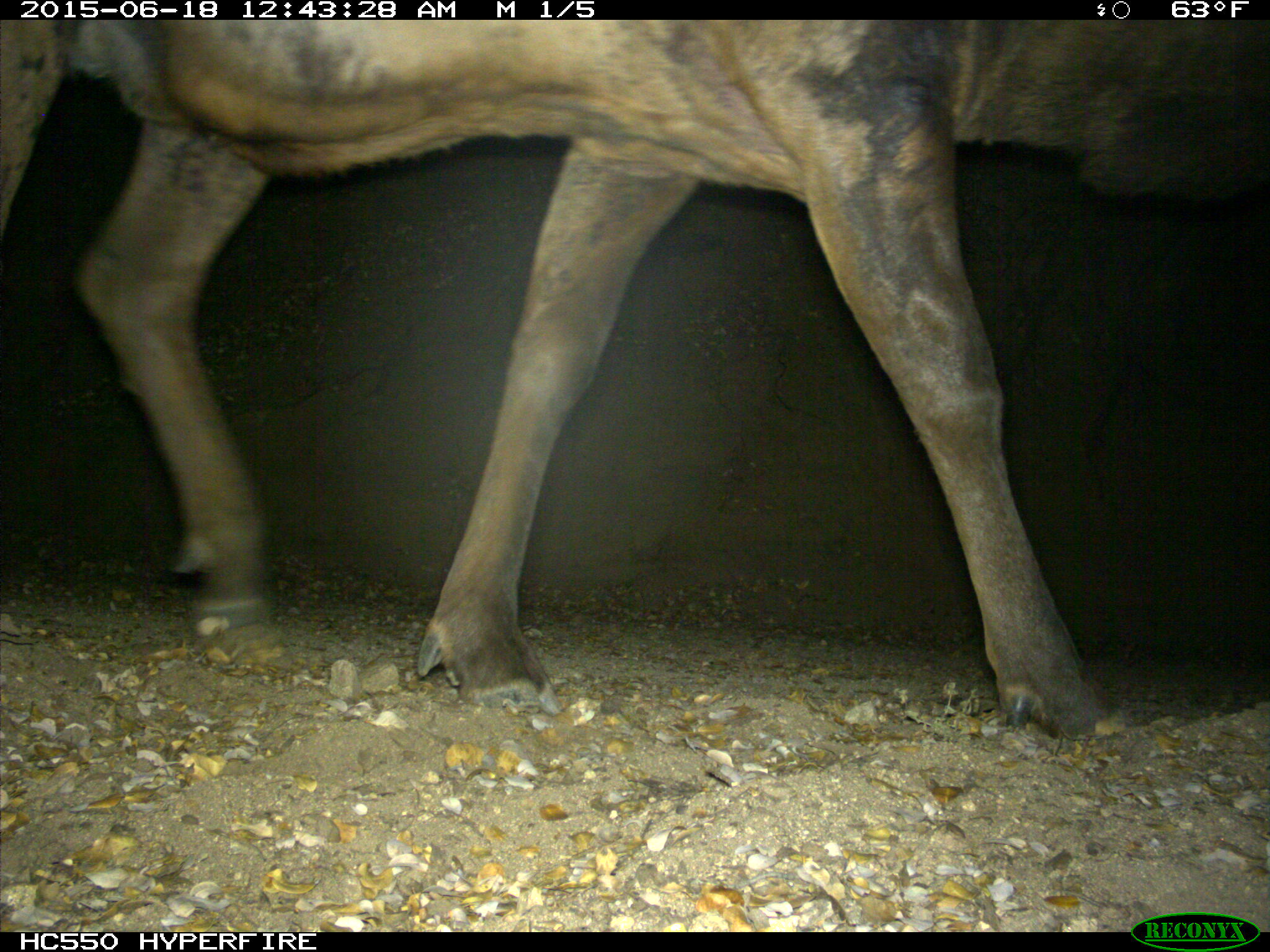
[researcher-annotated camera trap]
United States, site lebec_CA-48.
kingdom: Animalia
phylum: Chordata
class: Mammalia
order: Artiodactyla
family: Cervidae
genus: Cervus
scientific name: Cervus canadensis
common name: elk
Cervus canadensis (elk).